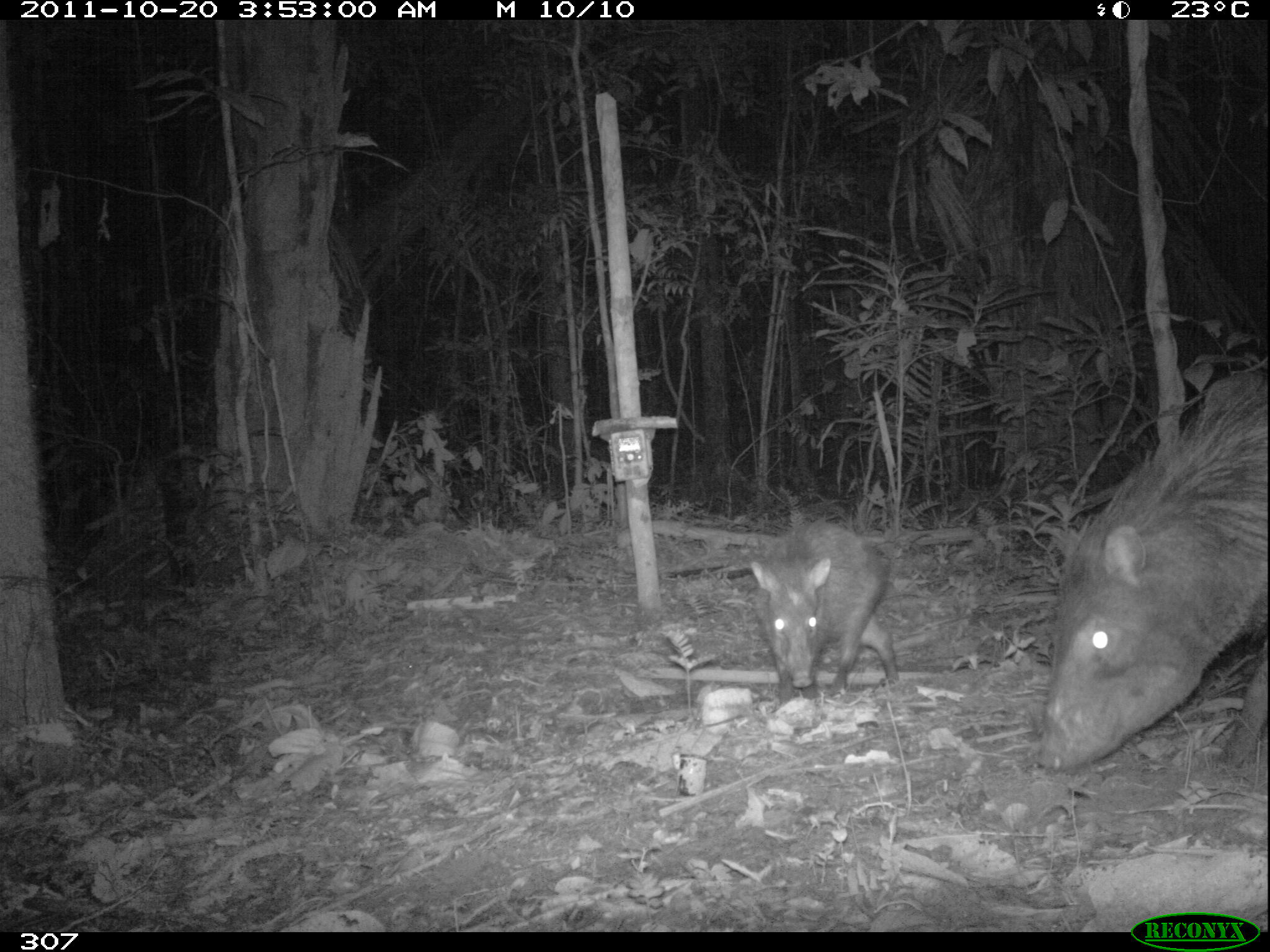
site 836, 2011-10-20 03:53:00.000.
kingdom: Animalia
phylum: Chordata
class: Mammalia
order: Artiodactyla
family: Tayassuidae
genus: Pecari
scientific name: Pecari tajacu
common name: collared peccary